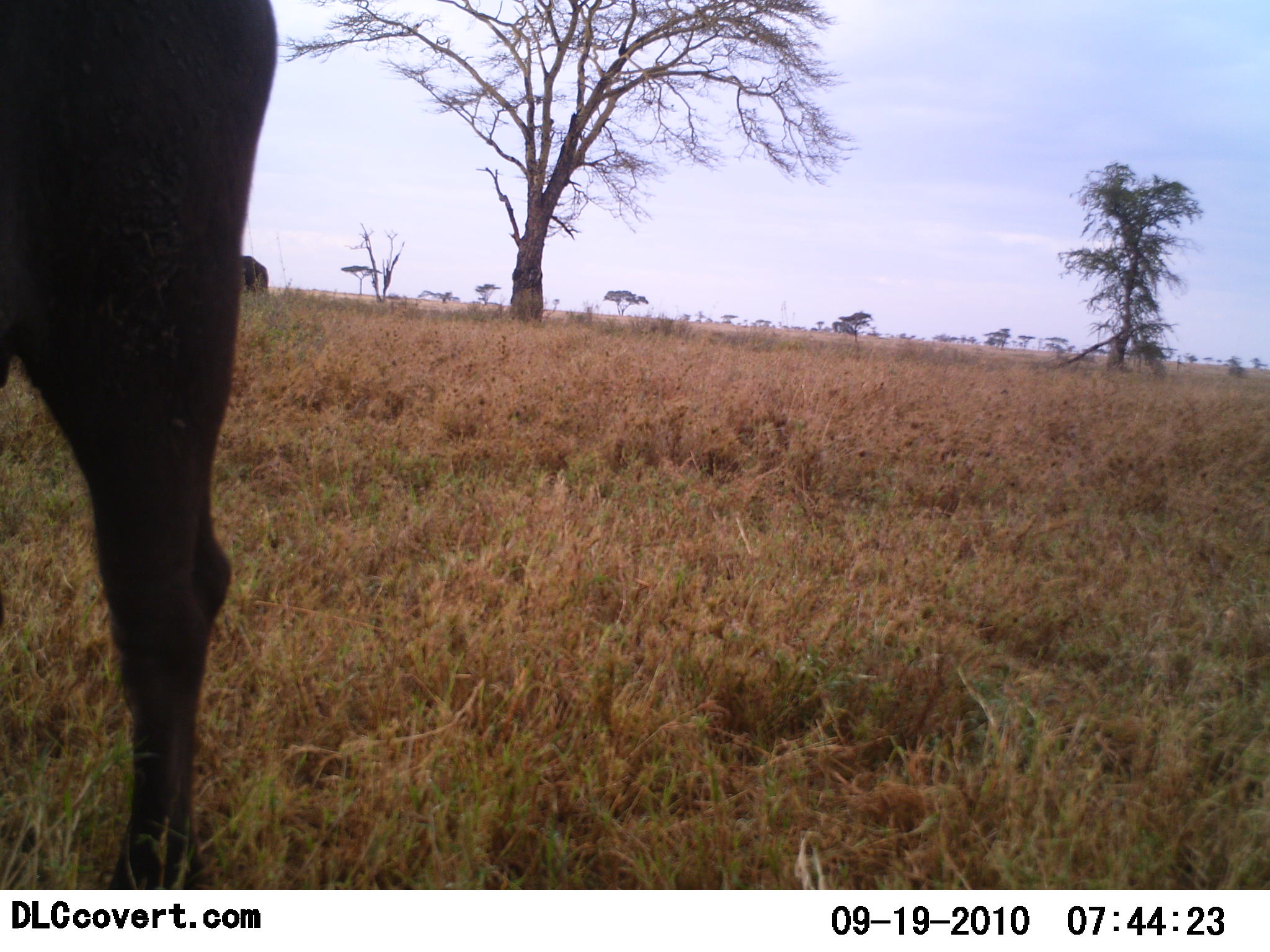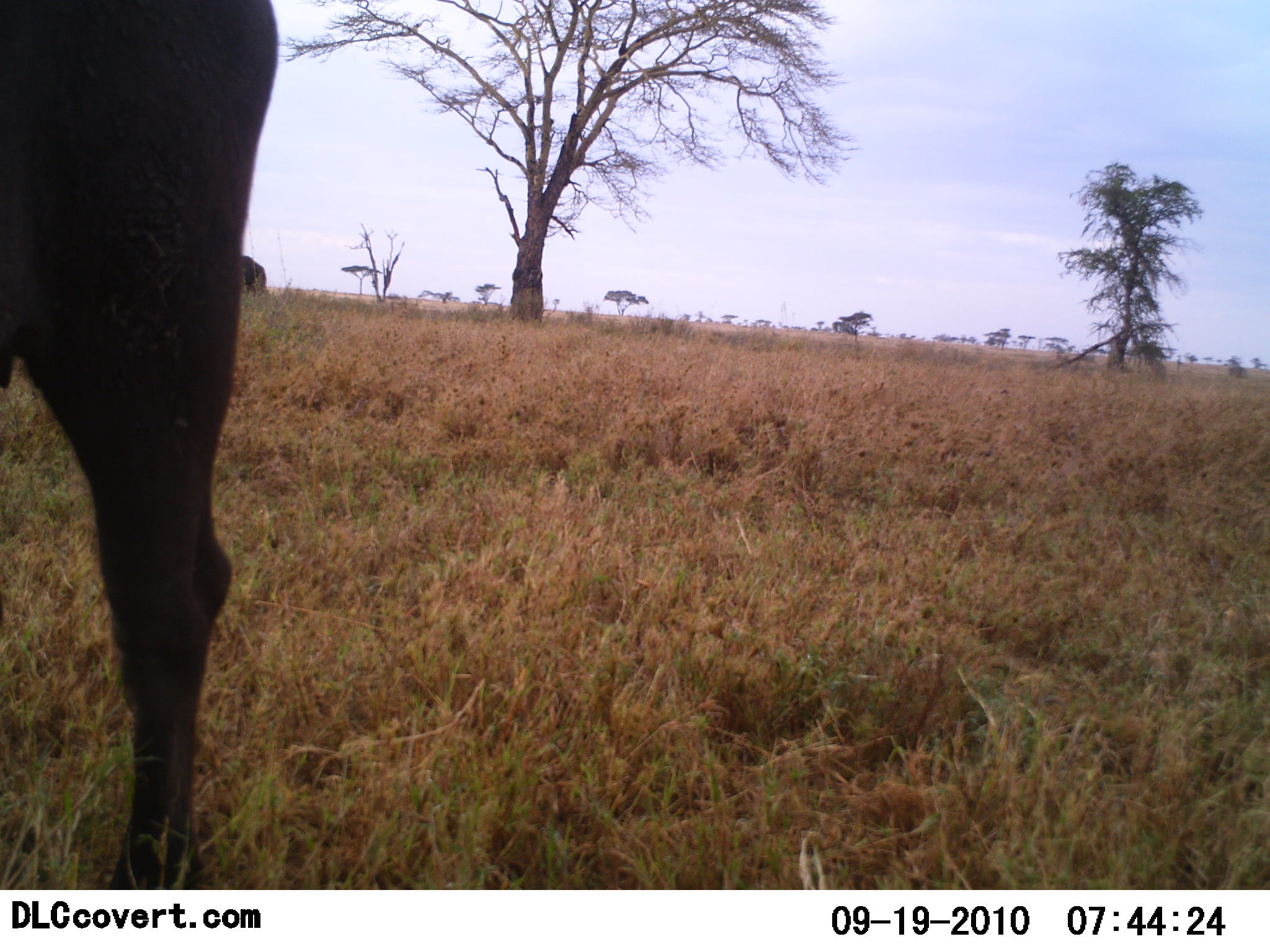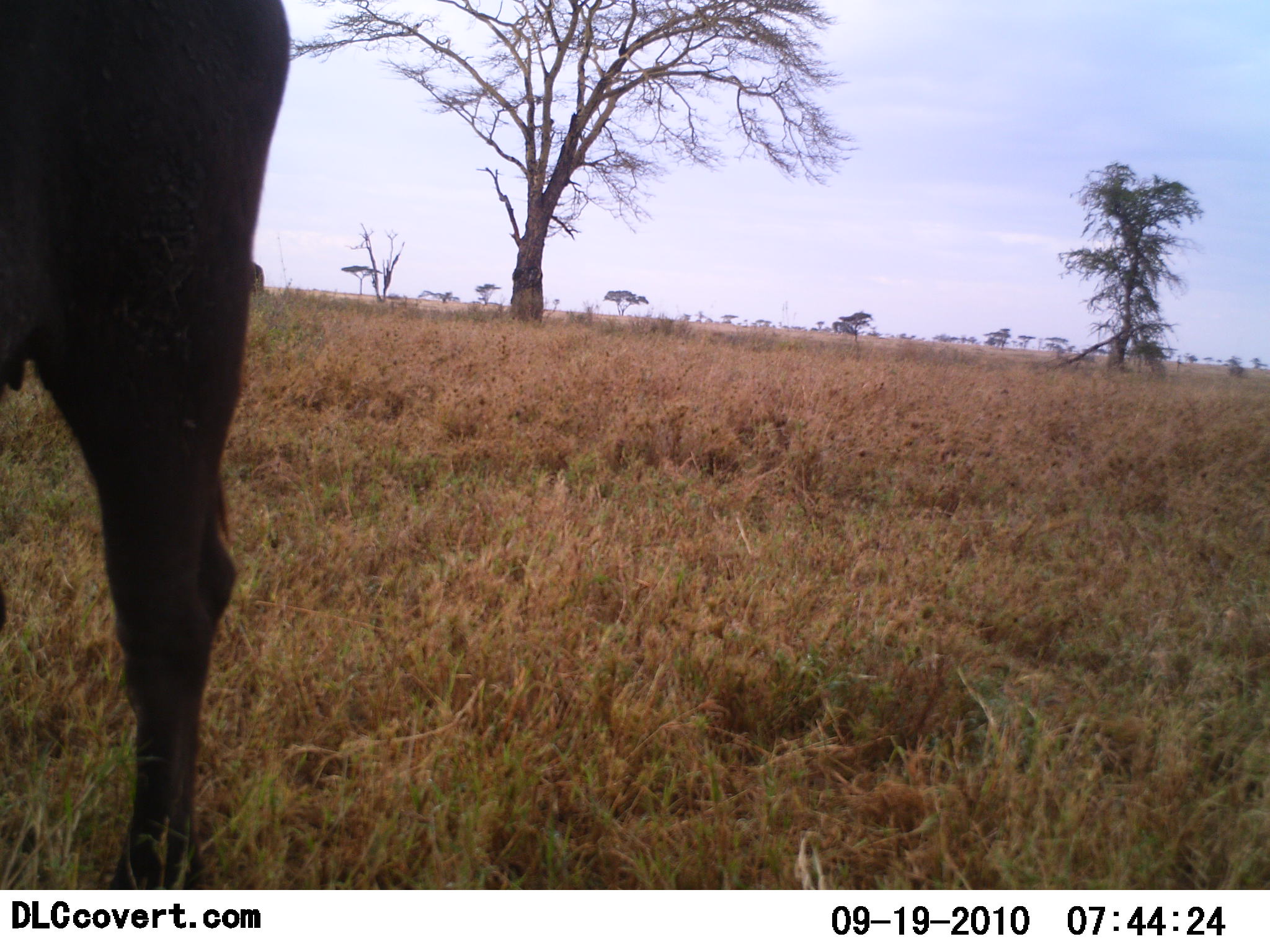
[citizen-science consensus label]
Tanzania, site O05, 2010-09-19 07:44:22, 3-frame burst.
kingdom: Animalia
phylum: Chordata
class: Mammalia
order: Artiodactyla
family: Bovidae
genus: Connochaetes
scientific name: Connochaetes taurinus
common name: blue wildebeest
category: wildebeest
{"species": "wildebeest (blue wildebeest) (Connochaetes taurinus)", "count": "1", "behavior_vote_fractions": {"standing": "83%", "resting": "0%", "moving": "17%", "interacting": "0%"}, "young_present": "0%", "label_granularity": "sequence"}